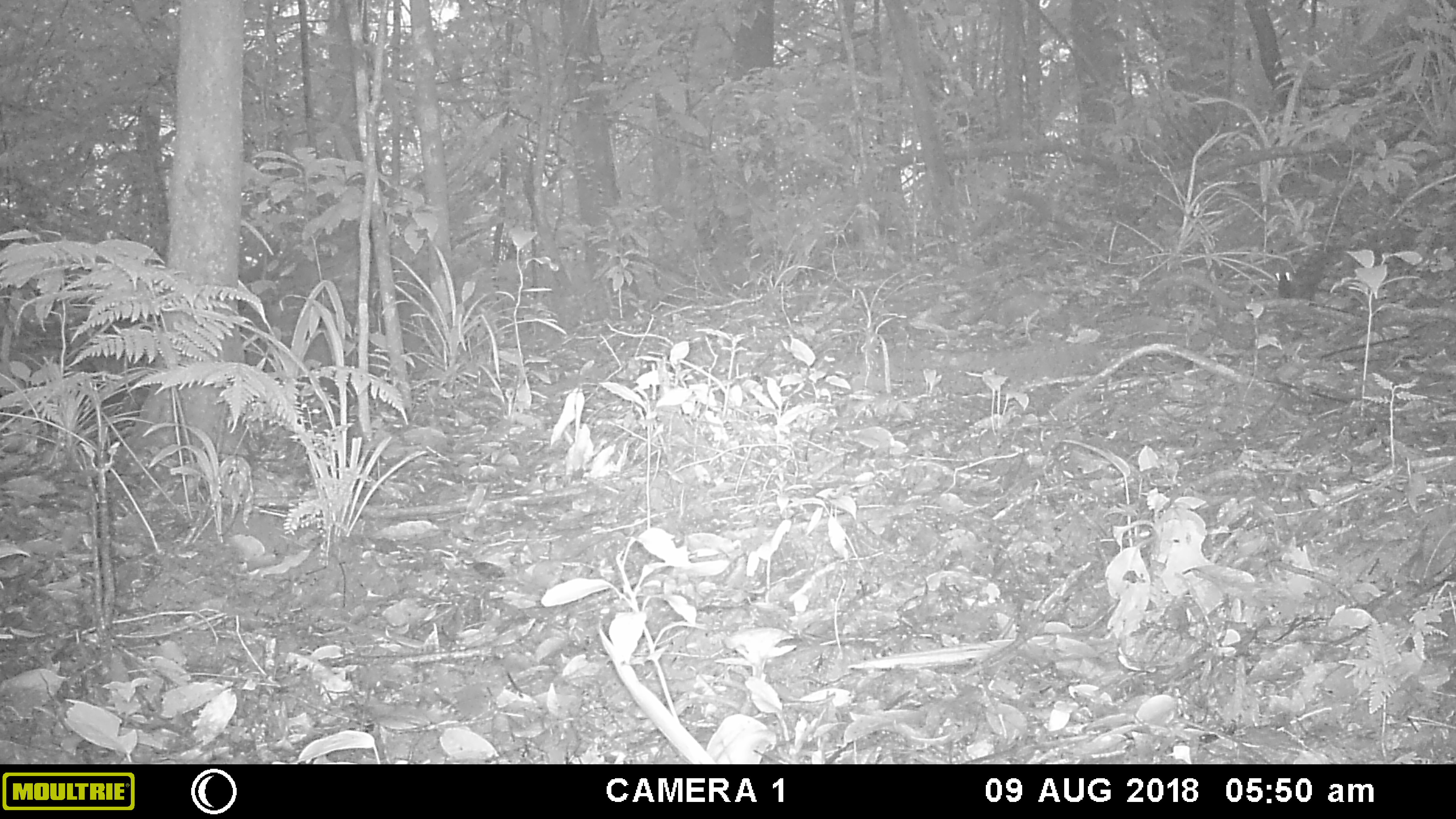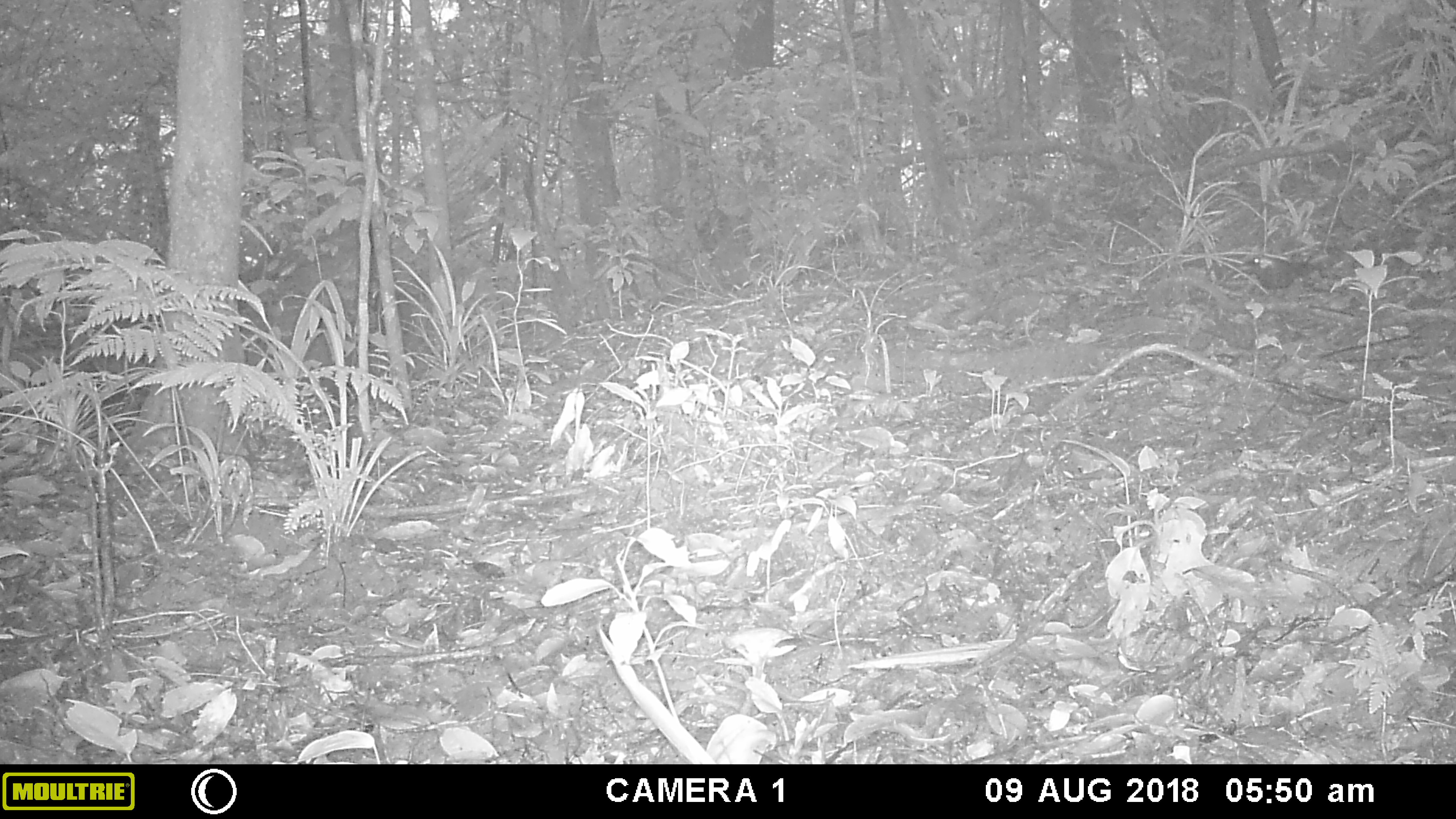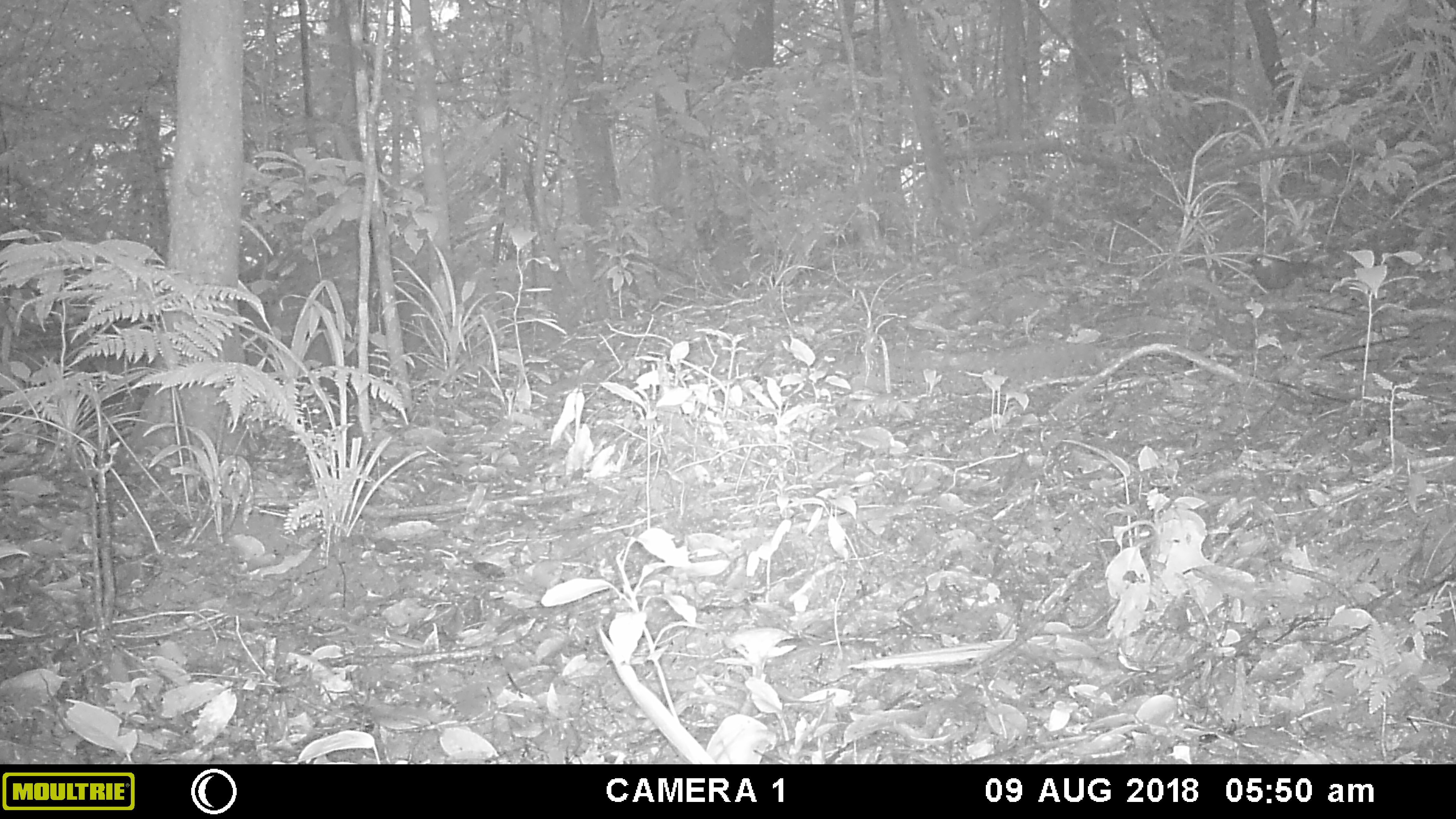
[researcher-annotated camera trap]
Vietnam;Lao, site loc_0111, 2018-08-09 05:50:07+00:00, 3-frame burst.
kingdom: Animalia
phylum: Chordata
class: Aves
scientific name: Aves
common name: bird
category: unidentified bird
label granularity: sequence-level